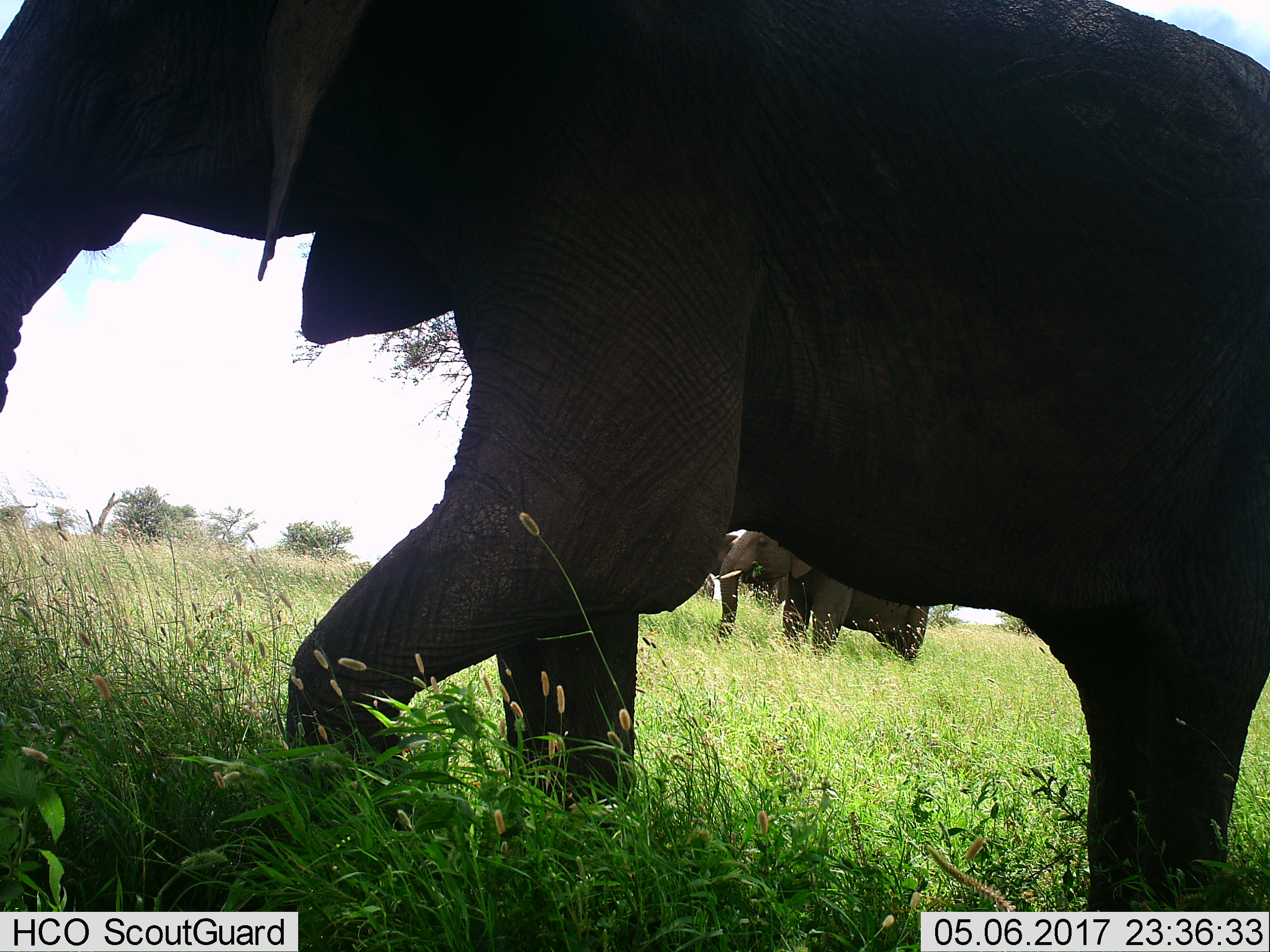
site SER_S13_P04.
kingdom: Animalia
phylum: Chordata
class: Mammalia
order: Proboscidea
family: Elephantidae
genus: Loxodonta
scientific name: Loxodonta africana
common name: african bush elephant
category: elephant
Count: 2.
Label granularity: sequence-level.